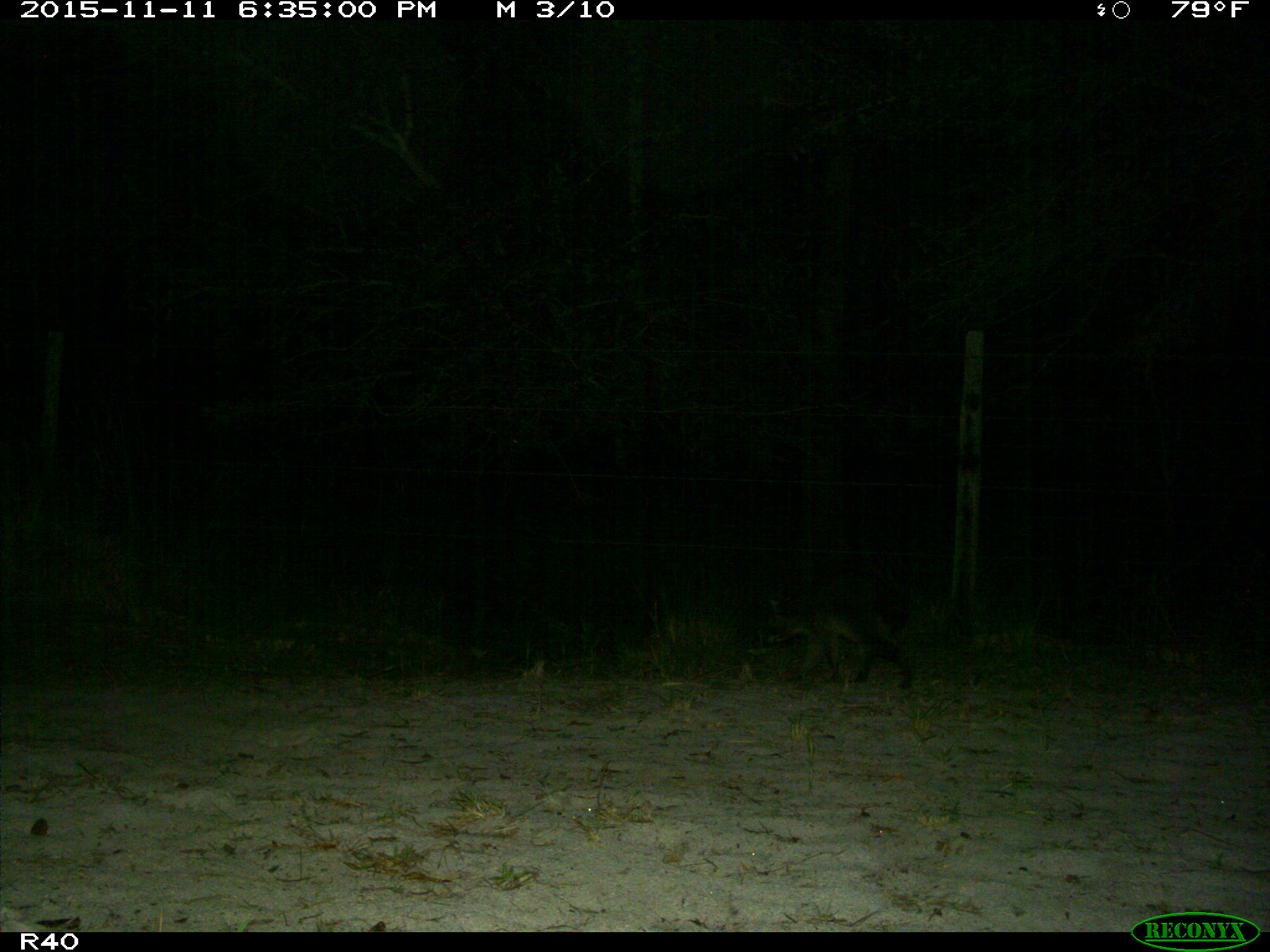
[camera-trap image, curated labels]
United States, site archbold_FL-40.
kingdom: Animalia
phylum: Chordata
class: Mammalia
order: Carnivora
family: Procyonidae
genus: Procyon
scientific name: Procyon lotor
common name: common raccoon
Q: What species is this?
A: Procyon lotor (common raccoon).